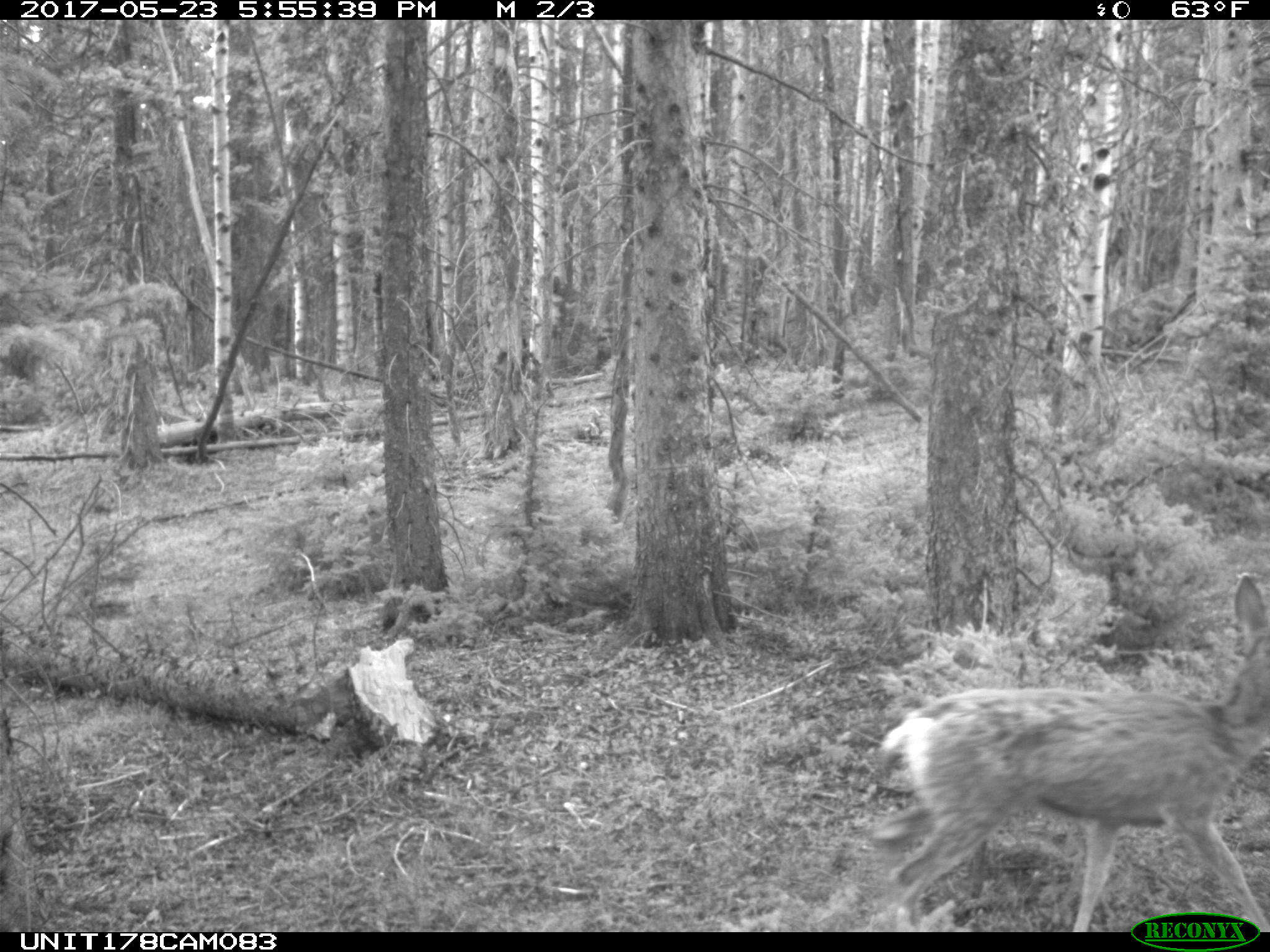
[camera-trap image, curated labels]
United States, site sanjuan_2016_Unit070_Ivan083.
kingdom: Animalia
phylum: Chordata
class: Mammalia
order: Artiodactyla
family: Cervidae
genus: Odocoileus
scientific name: Odocoileus hemionus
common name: mule deer